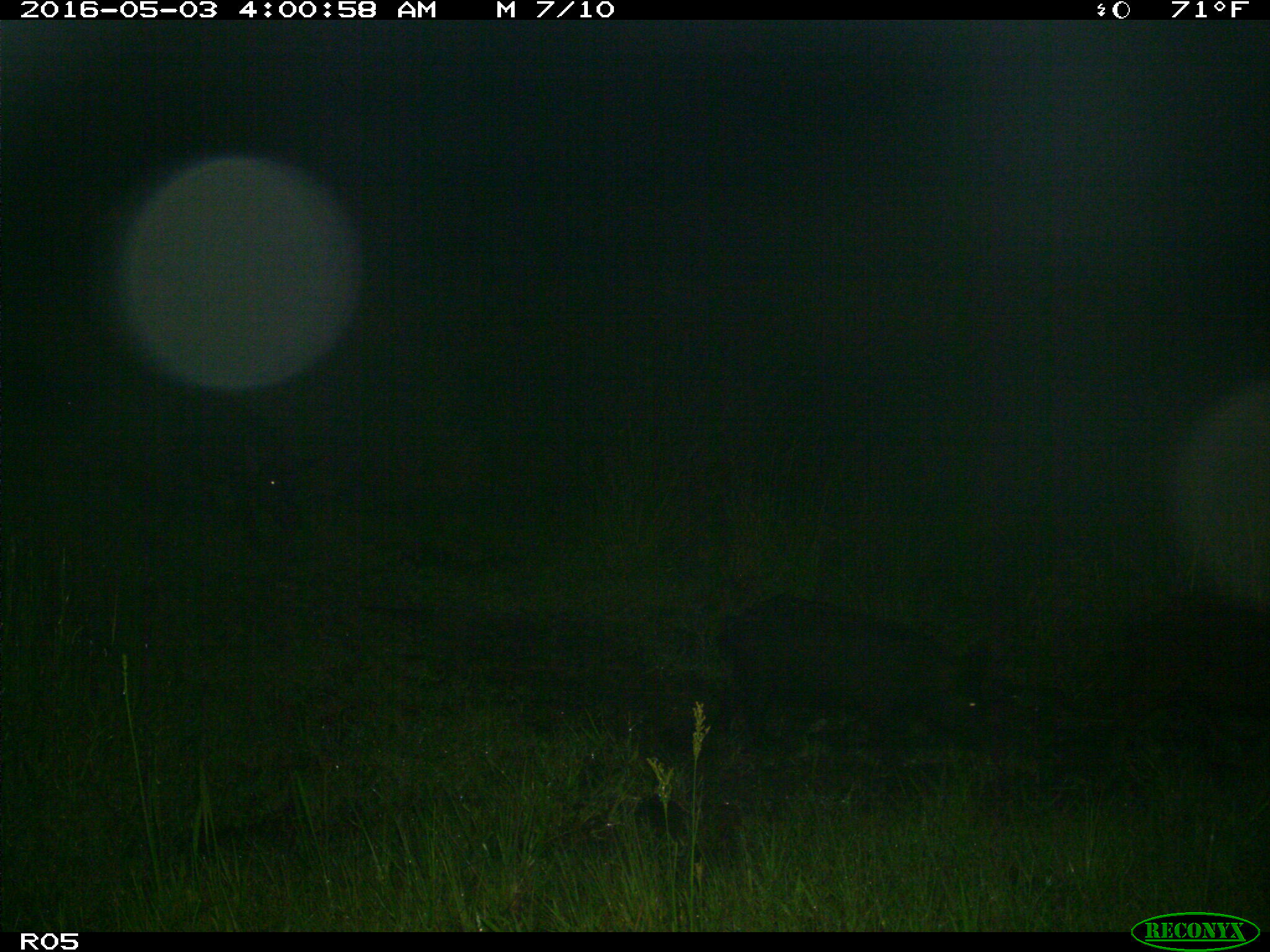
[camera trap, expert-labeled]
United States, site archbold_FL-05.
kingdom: Animalia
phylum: Chordata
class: Mammalia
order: Artiodactyla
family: Suidae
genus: Sus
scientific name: Sus scrofa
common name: wild boar